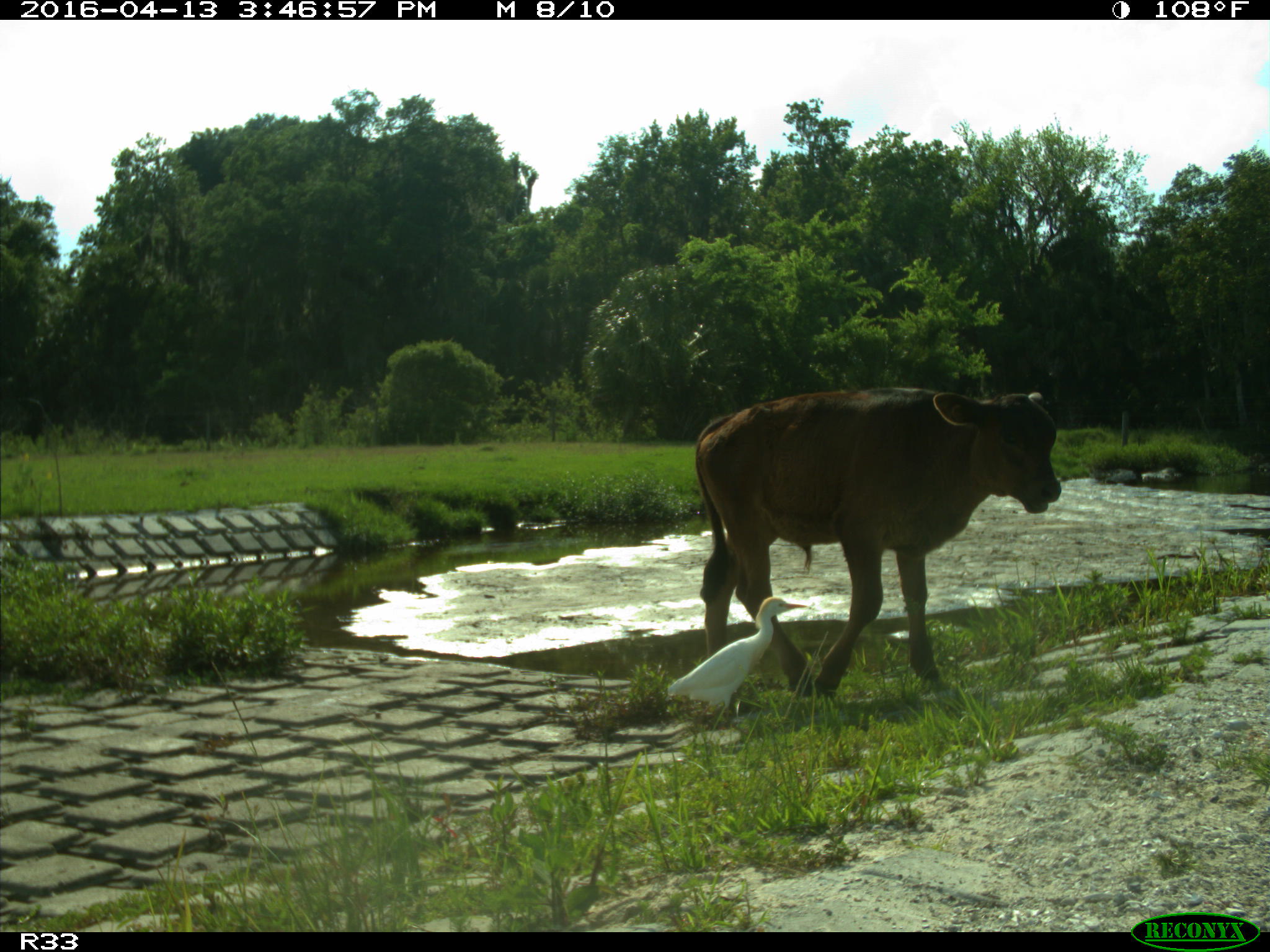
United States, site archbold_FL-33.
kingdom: Animalia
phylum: Chordata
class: Mammalia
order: Artiodactyla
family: Bovidae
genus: Bos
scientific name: Bos taurus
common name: domestic cow